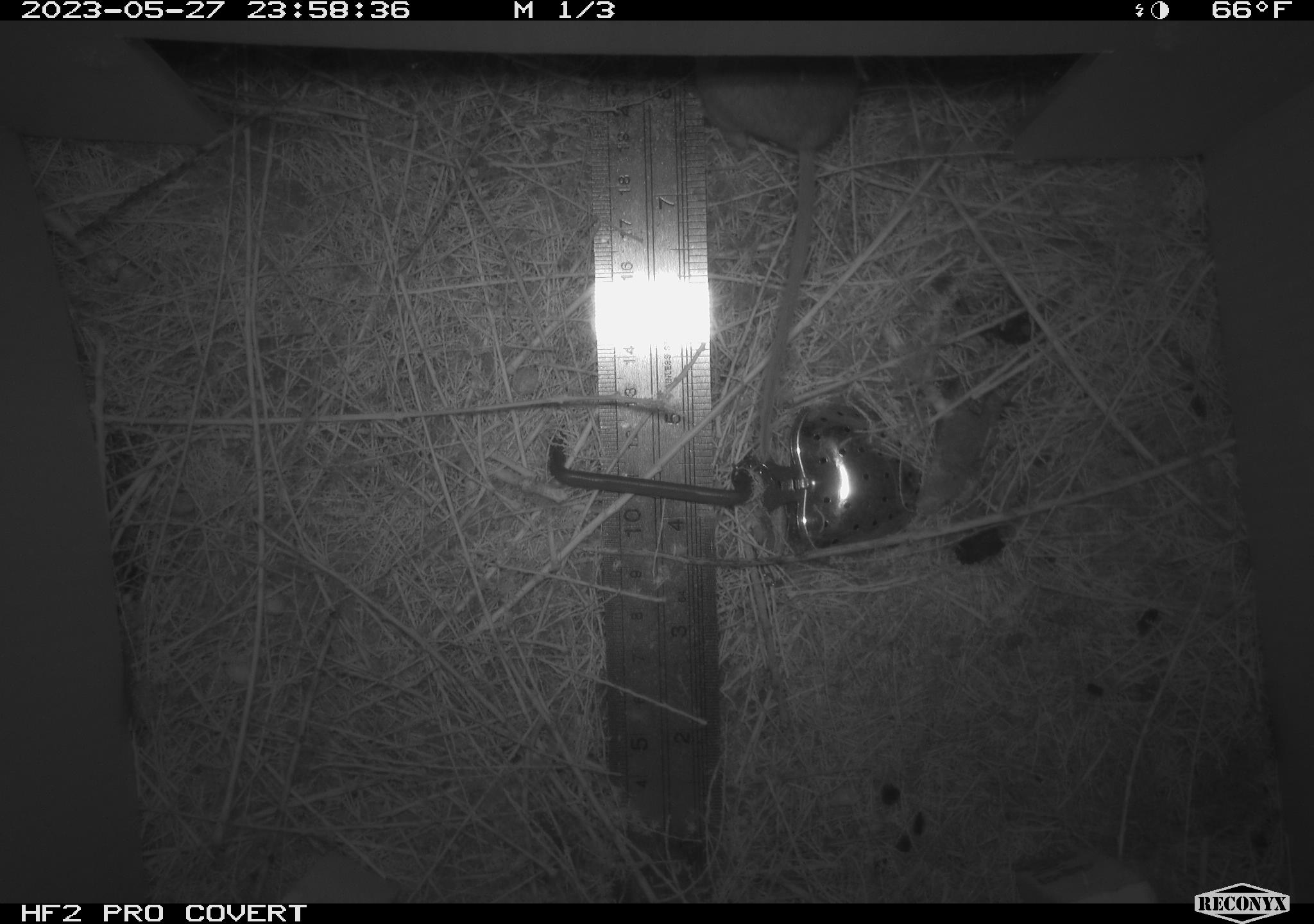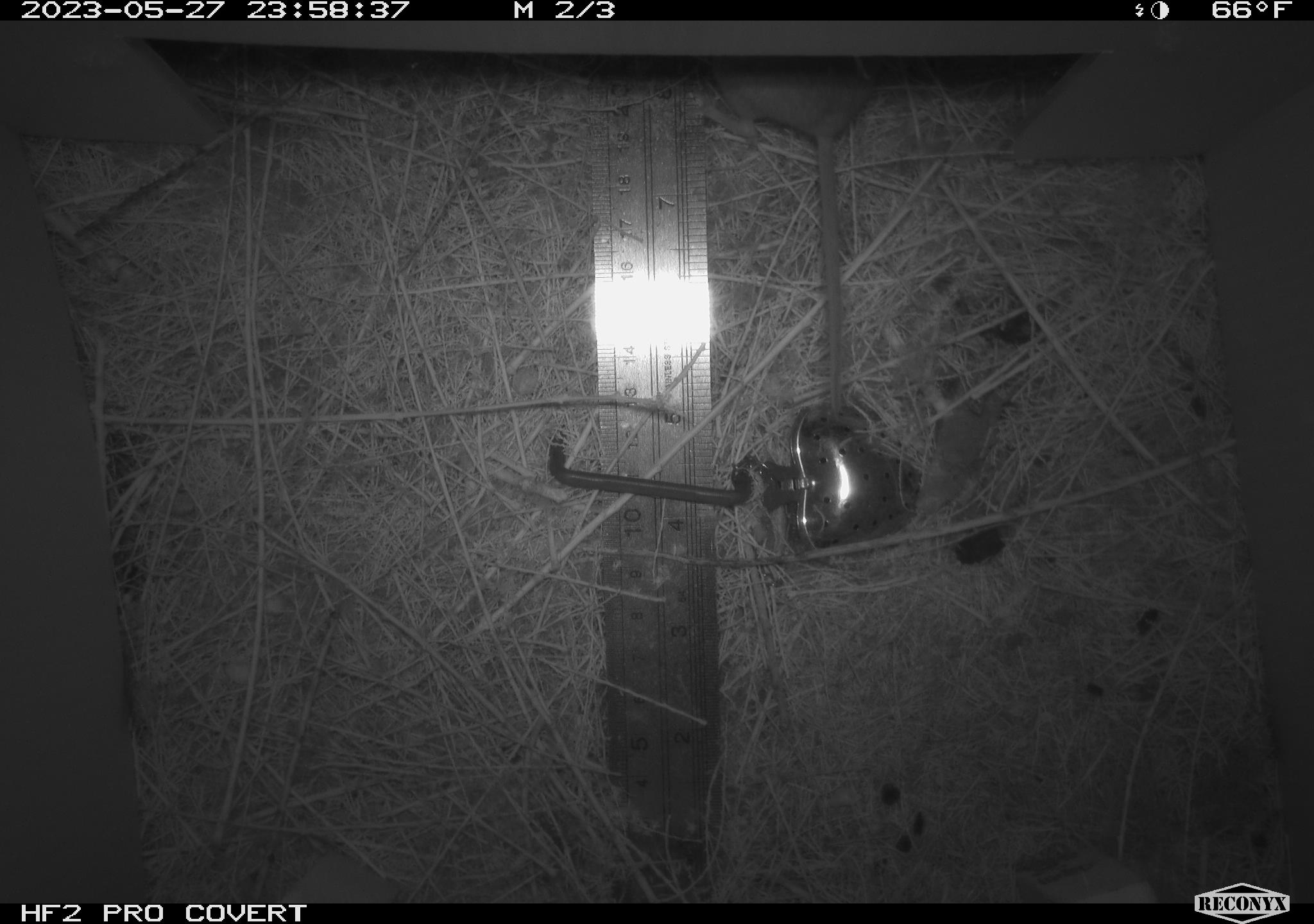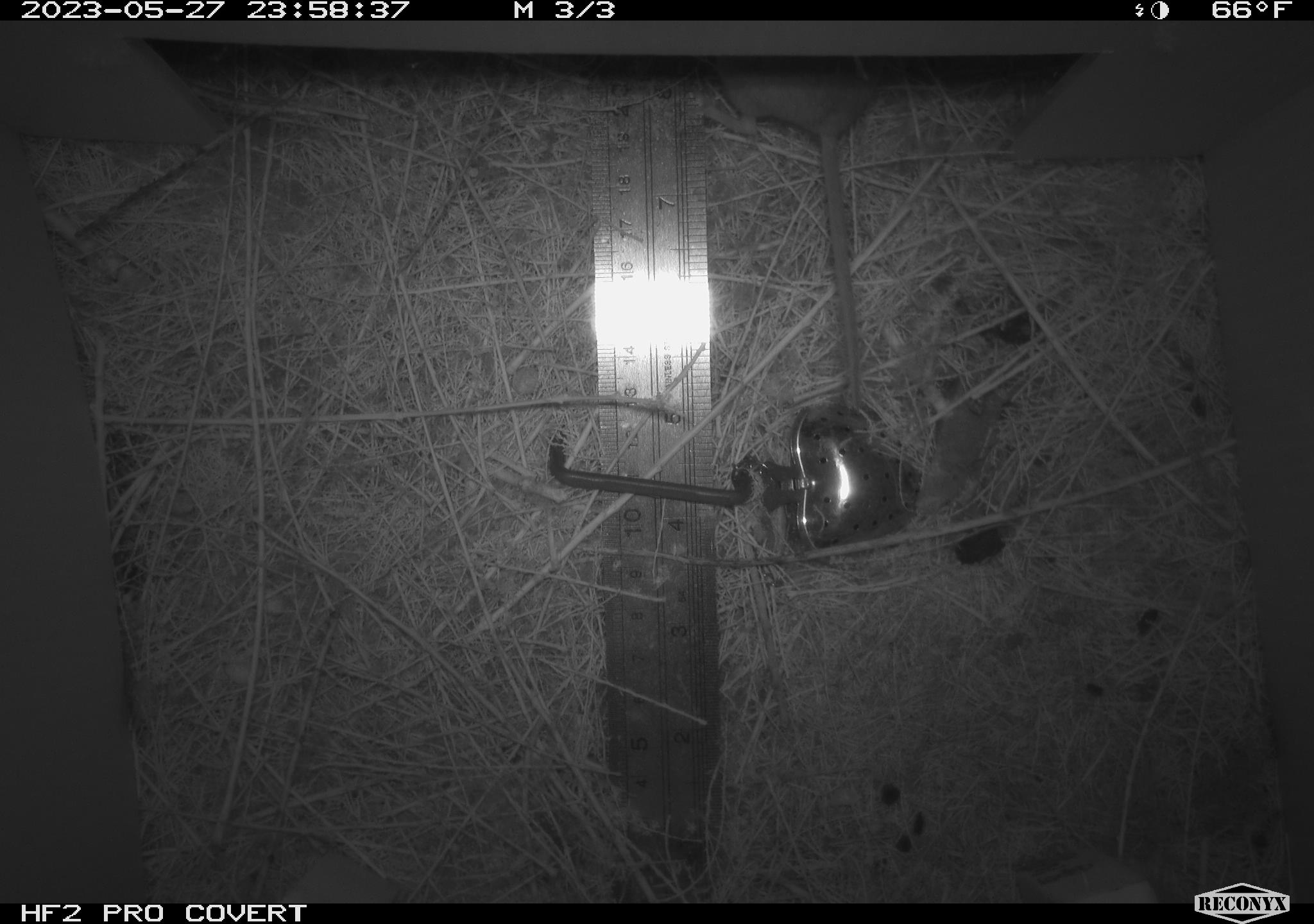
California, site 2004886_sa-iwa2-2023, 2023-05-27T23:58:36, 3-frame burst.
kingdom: Animalia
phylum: Chordata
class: Mammalia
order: Rodentia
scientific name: Rodentia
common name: mouse species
Mouse species (Rodentia).